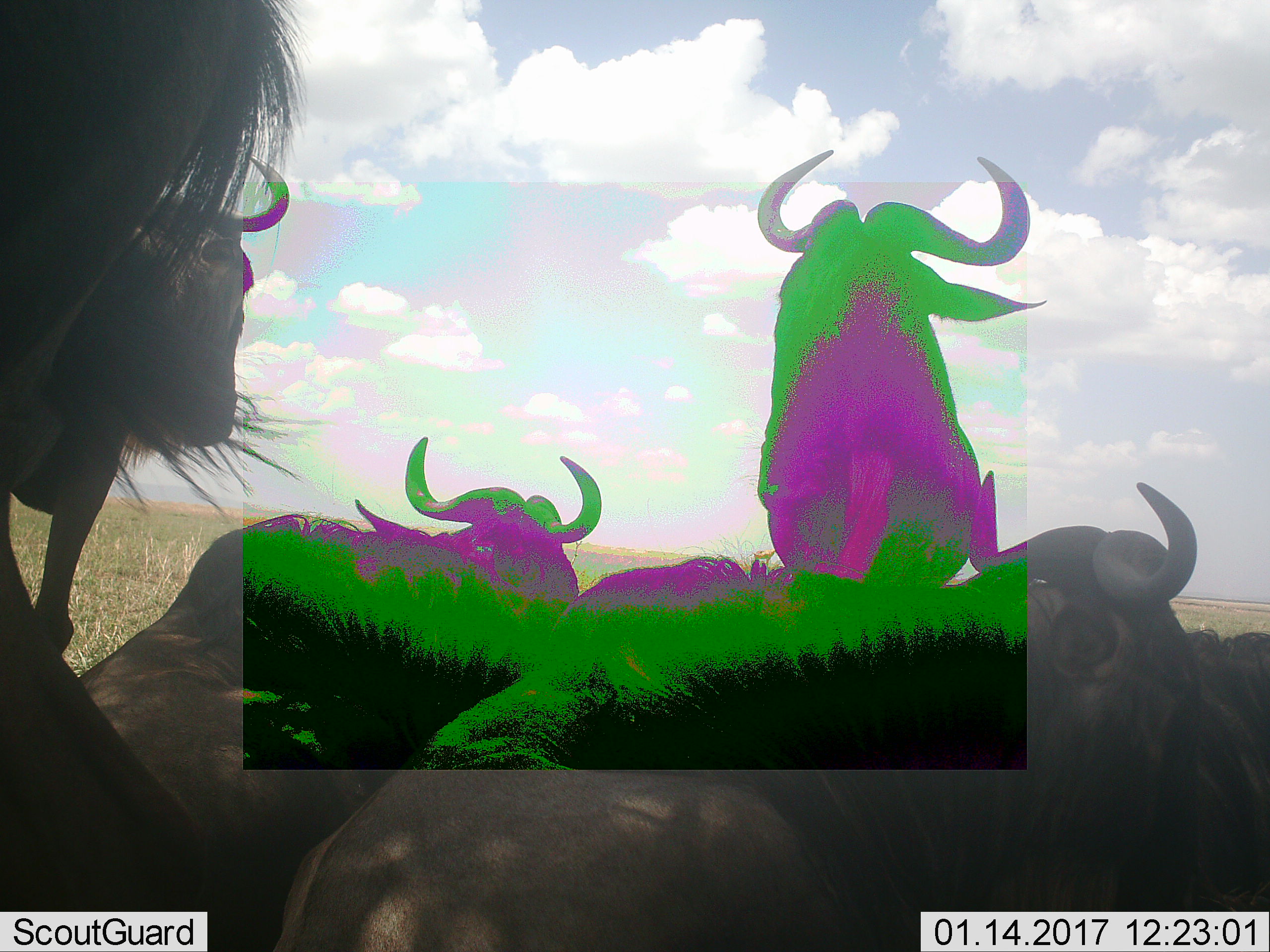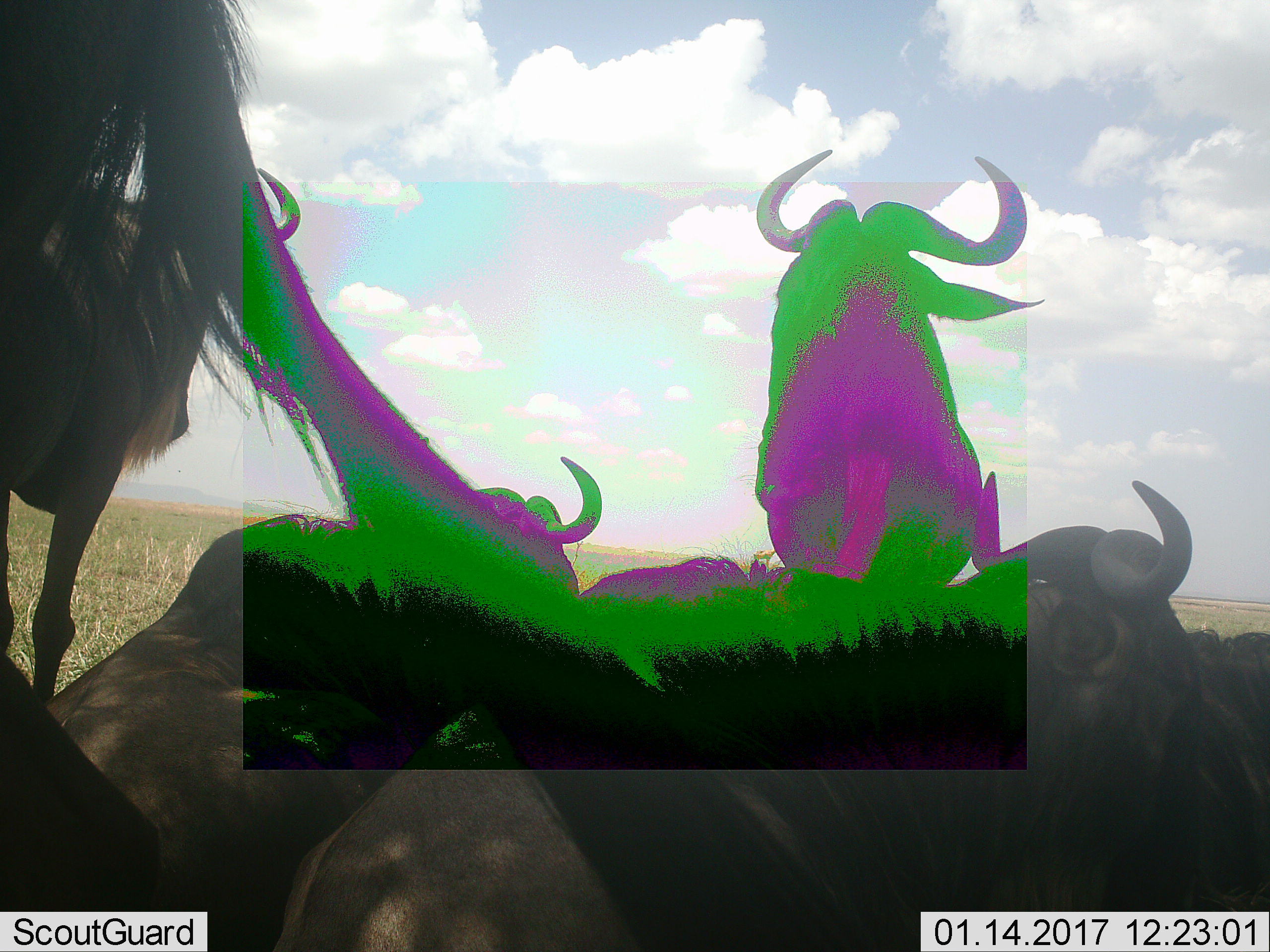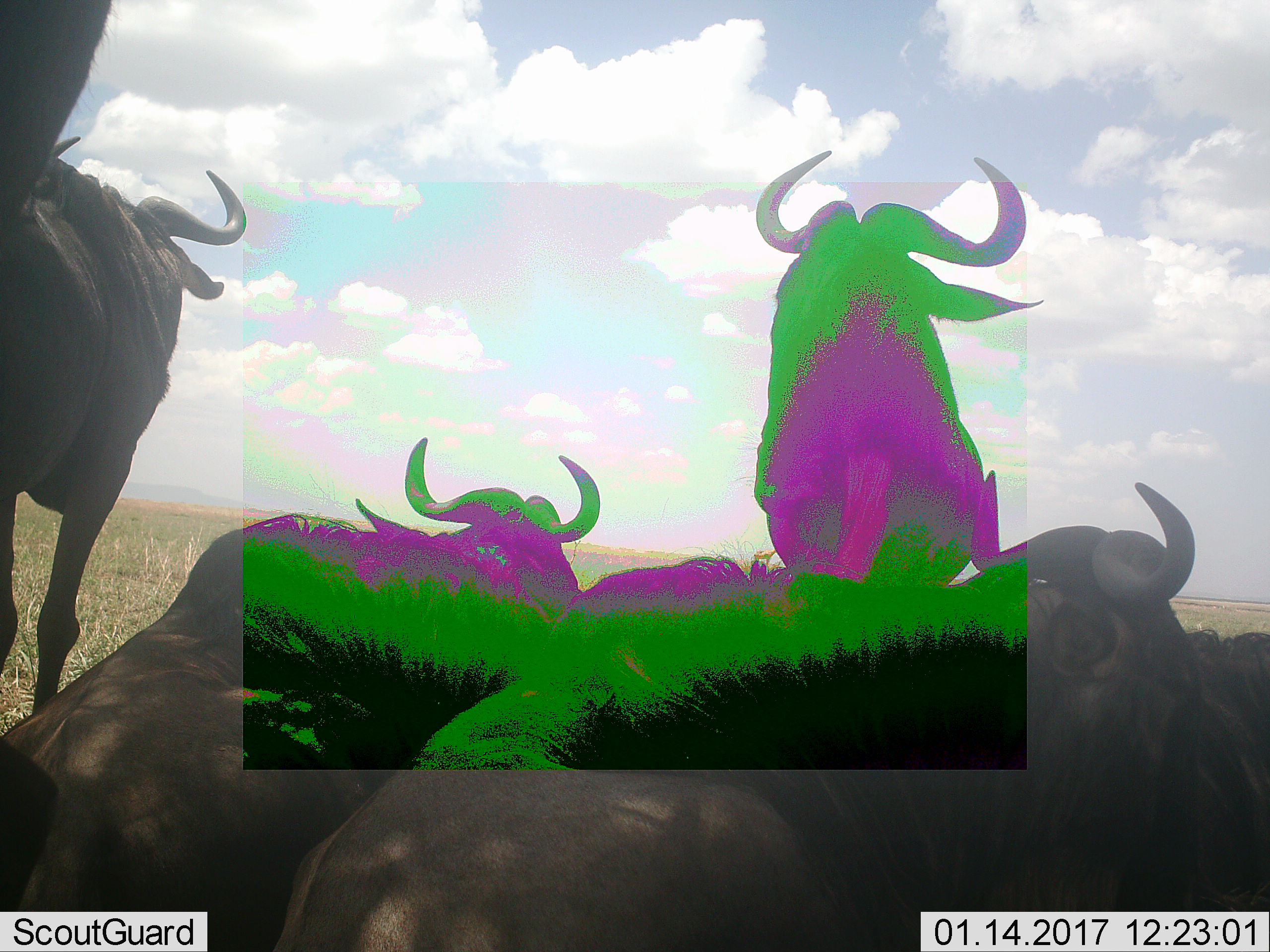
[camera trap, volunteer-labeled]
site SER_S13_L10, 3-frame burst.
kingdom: Animalia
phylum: Chordata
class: Mammalia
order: Artiodactyla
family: Bovidae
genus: Connochaetes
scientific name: Connochaetes taurinus taurinus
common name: blue wildebeest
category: wildebeestblue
Wildebeestblue (blue wildebeest) (Connochaetes taurinus taurinus), count 6. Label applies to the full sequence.